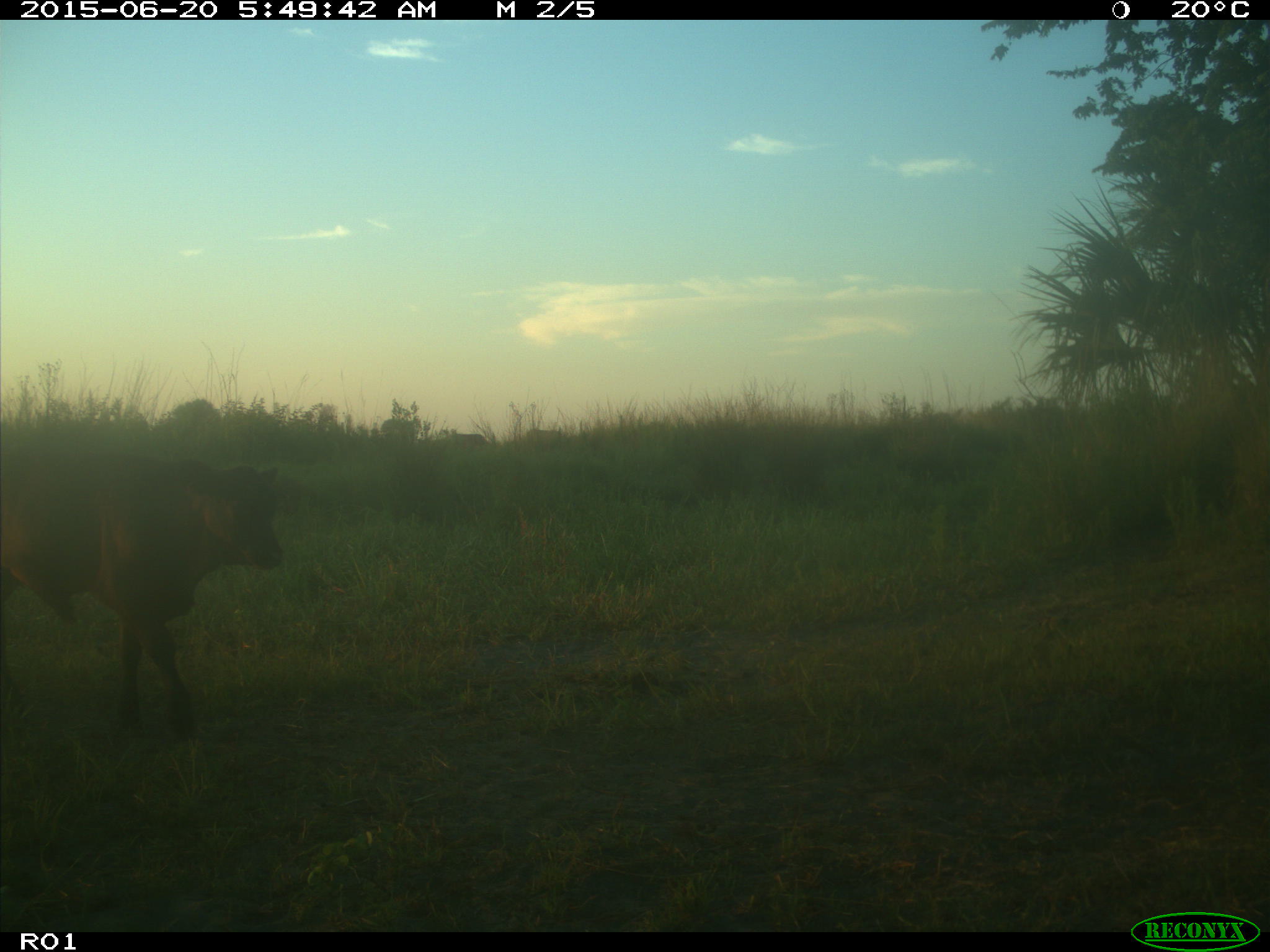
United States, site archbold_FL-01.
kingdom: Animalia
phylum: Chordata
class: Mammalia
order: Artiodactyla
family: Bovidae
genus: Bos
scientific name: Bos taurus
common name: domestic cow